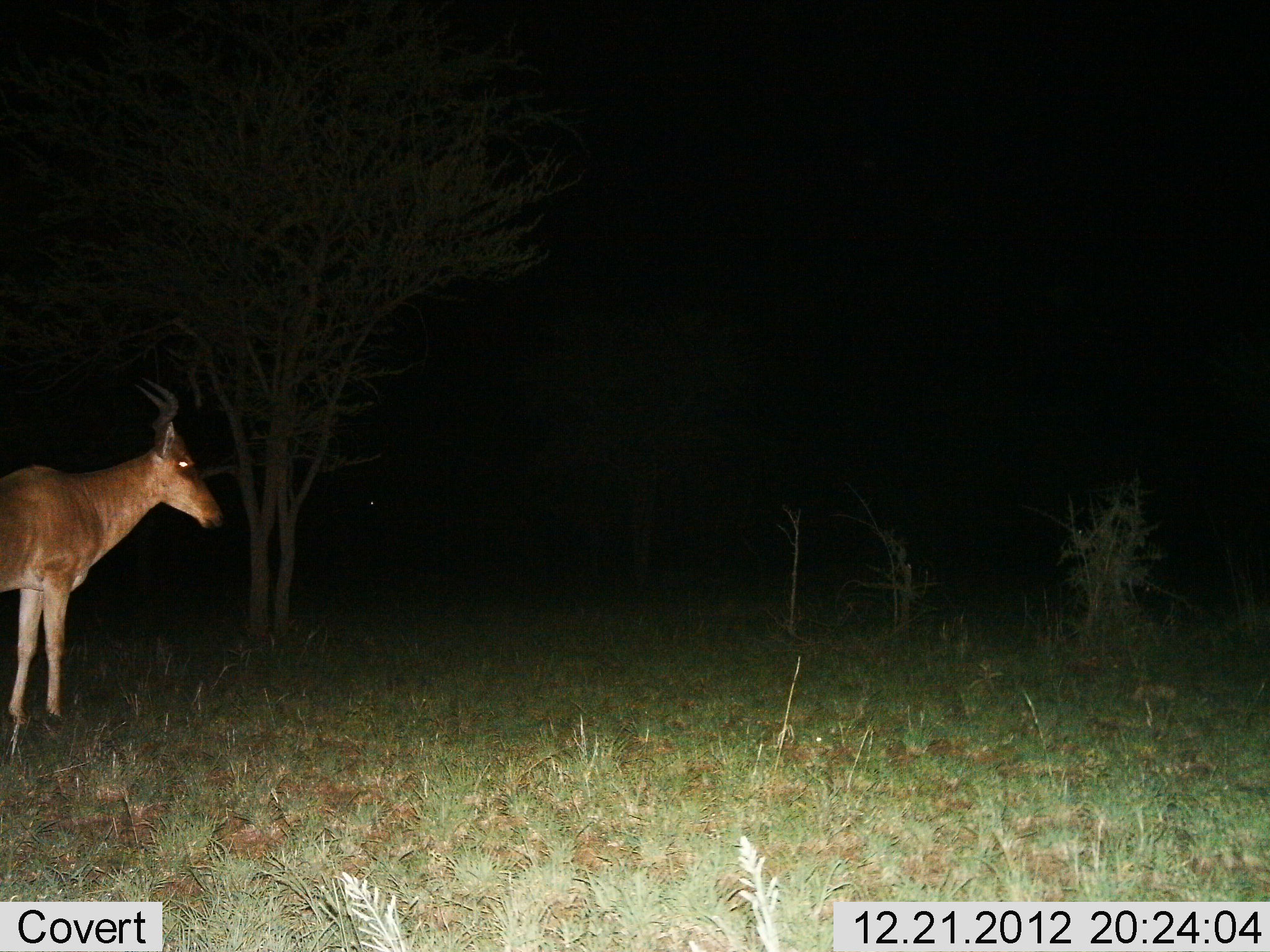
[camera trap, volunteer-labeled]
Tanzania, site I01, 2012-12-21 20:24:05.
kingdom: Animalia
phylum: Chordata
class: Mammalia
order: Artiodactyla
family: Bovidae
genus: Alcelaphus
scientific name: Alcelaphus buselaphus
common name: hartebeest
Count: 1.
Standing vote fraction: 100%.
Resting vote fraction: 0%.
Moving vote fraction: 6%.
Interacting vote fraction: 0%.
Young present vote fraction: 0%.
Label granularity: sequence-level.